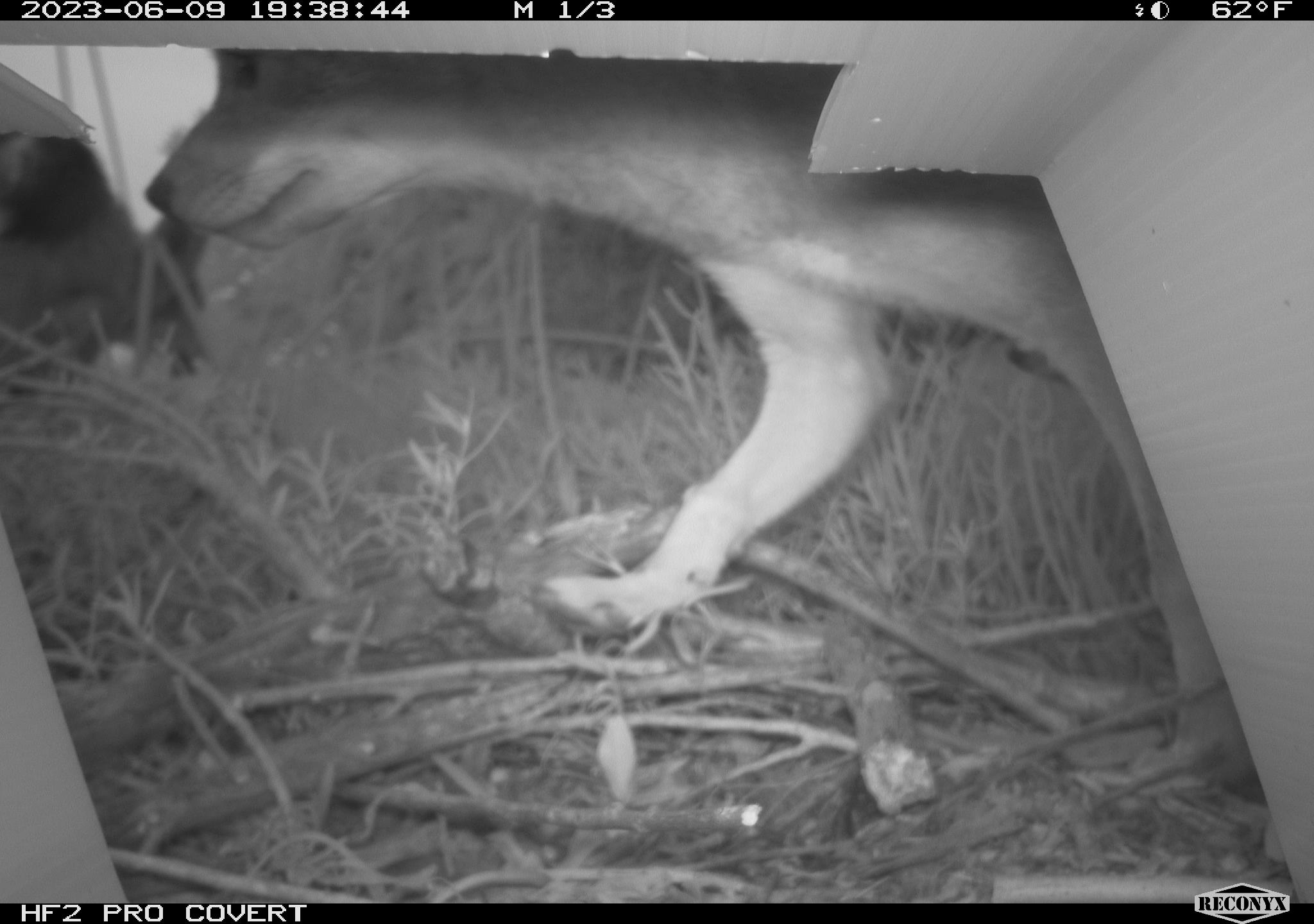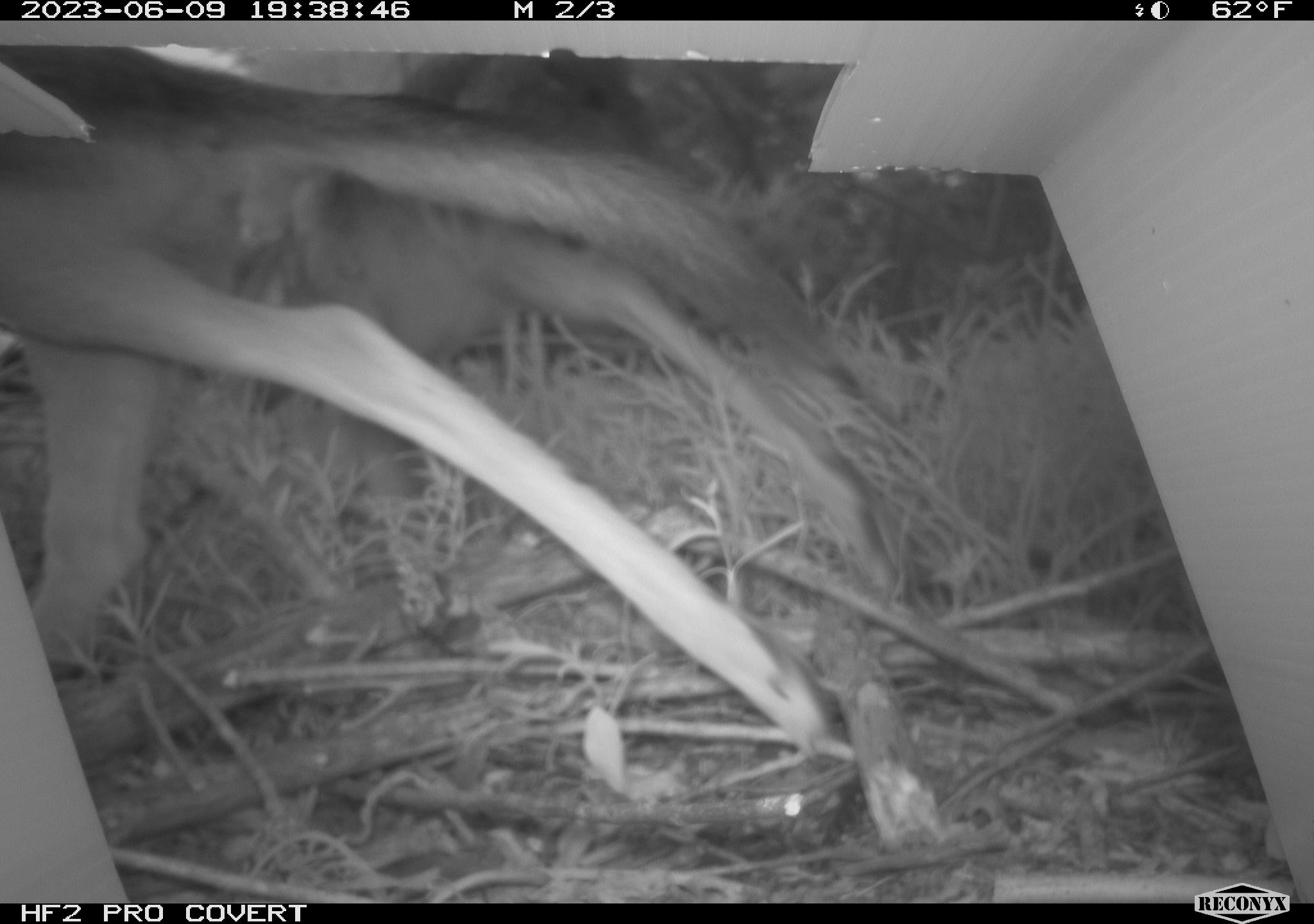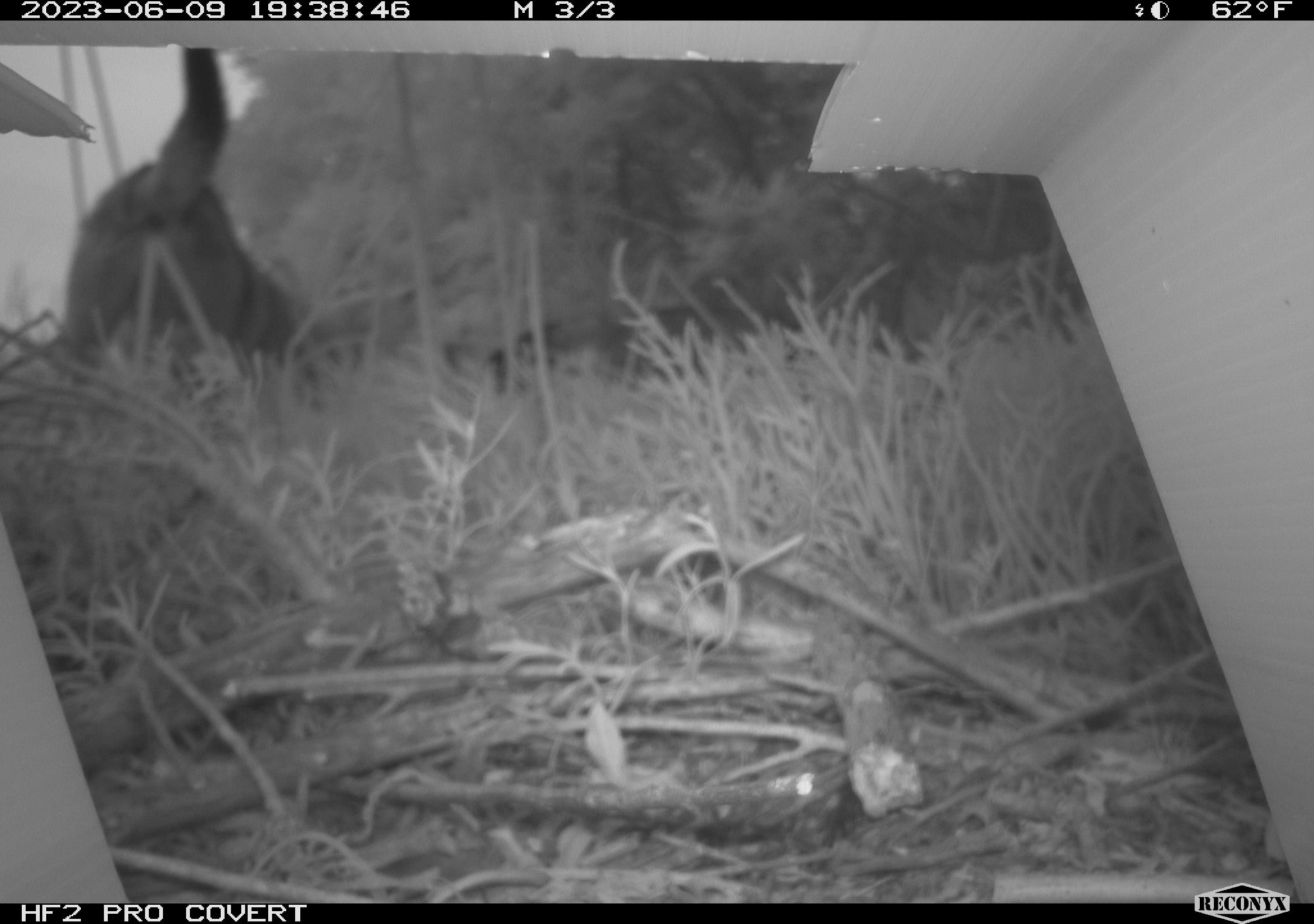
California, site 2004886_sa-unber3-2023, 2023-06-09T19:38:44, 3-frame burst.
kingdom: Animalia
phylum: Chordata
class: Mammalia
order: Carnivora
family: Canidae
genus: Canis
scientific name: Canis latrans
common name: coyote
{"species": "coyote (Canis latrans)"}